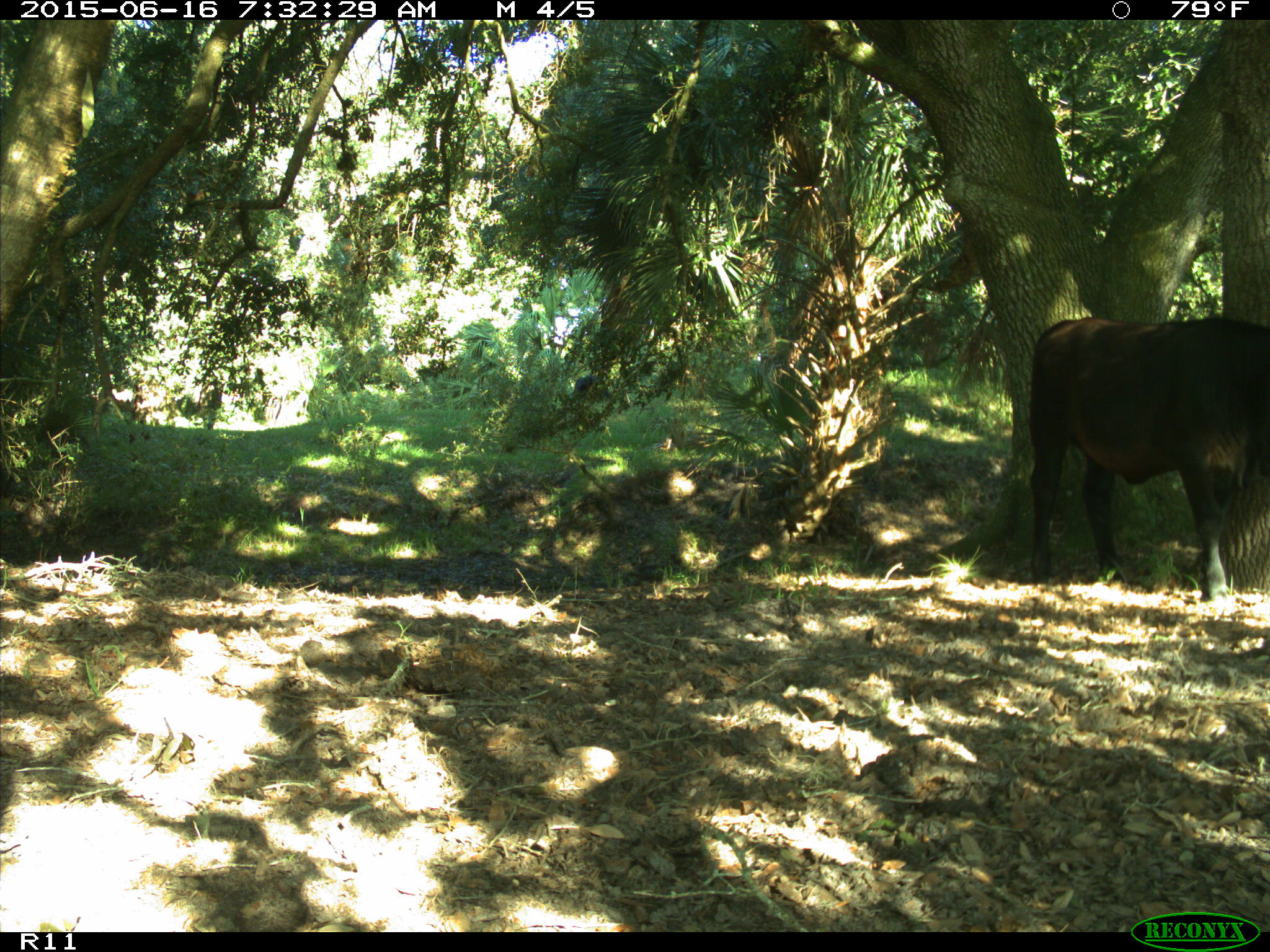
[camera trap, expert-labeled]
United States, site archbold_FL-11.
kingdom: Animalia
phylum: Chordata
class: Mammalia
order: Artiodactyla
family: Bovidae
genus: Bos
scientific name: Bos taurus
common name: domestic cow